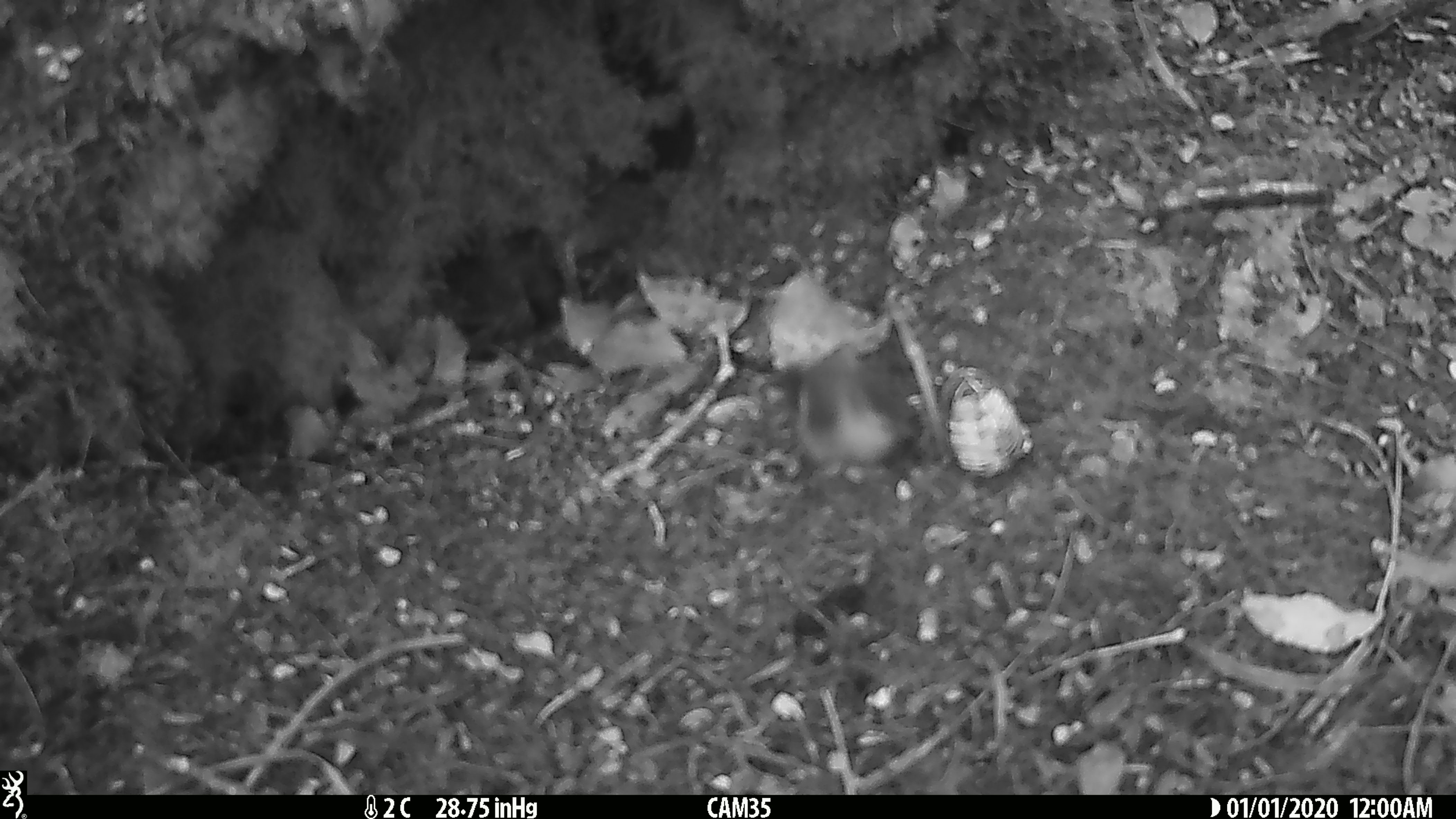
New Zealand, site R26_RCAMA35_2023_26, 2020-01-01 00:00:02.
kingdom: Animalia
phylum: Chordata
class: Aves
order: Passeriformes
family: Acanthisittidae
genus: Acanthisitta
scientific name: Acanthisitta chloris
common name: rifleman